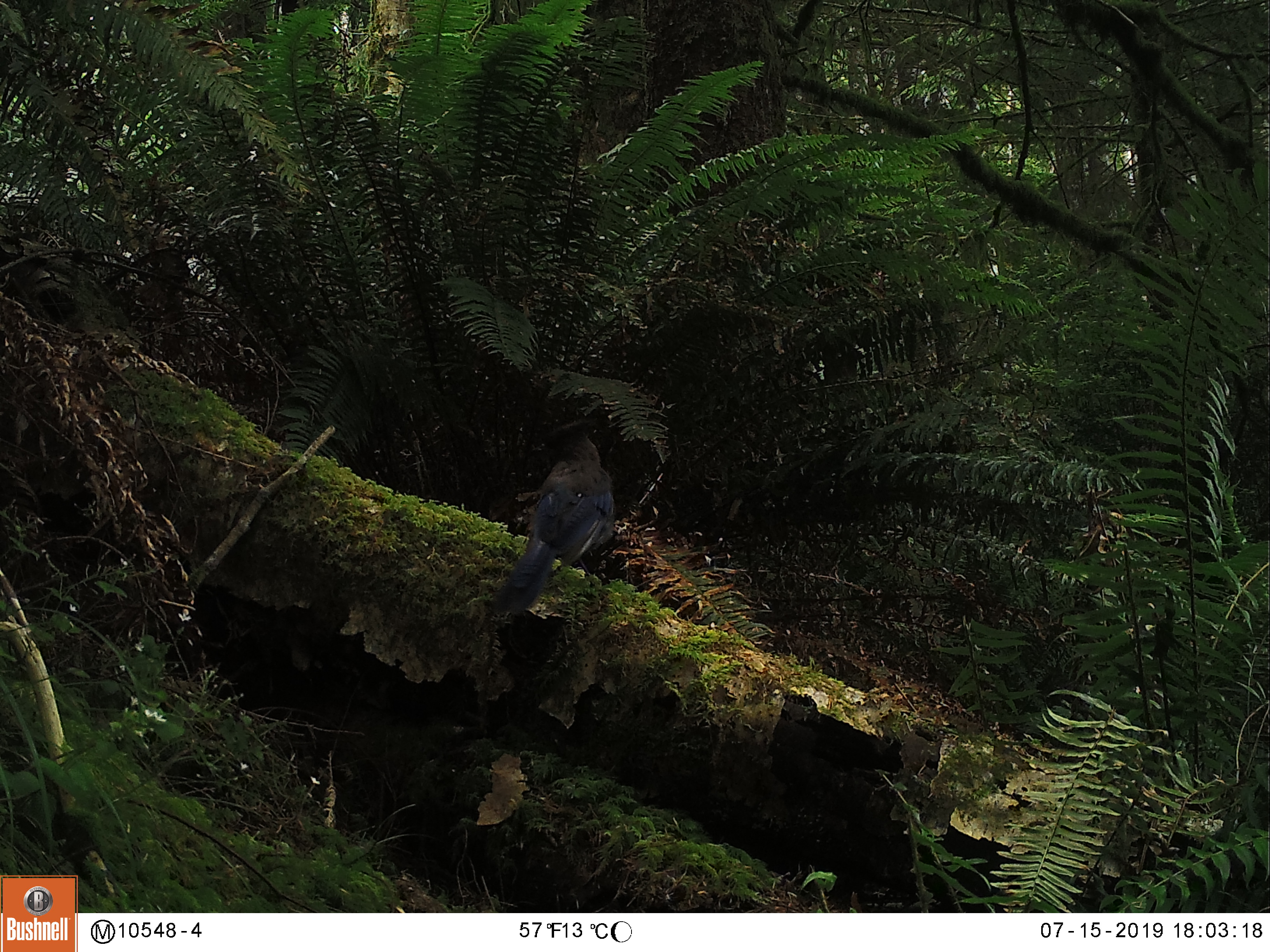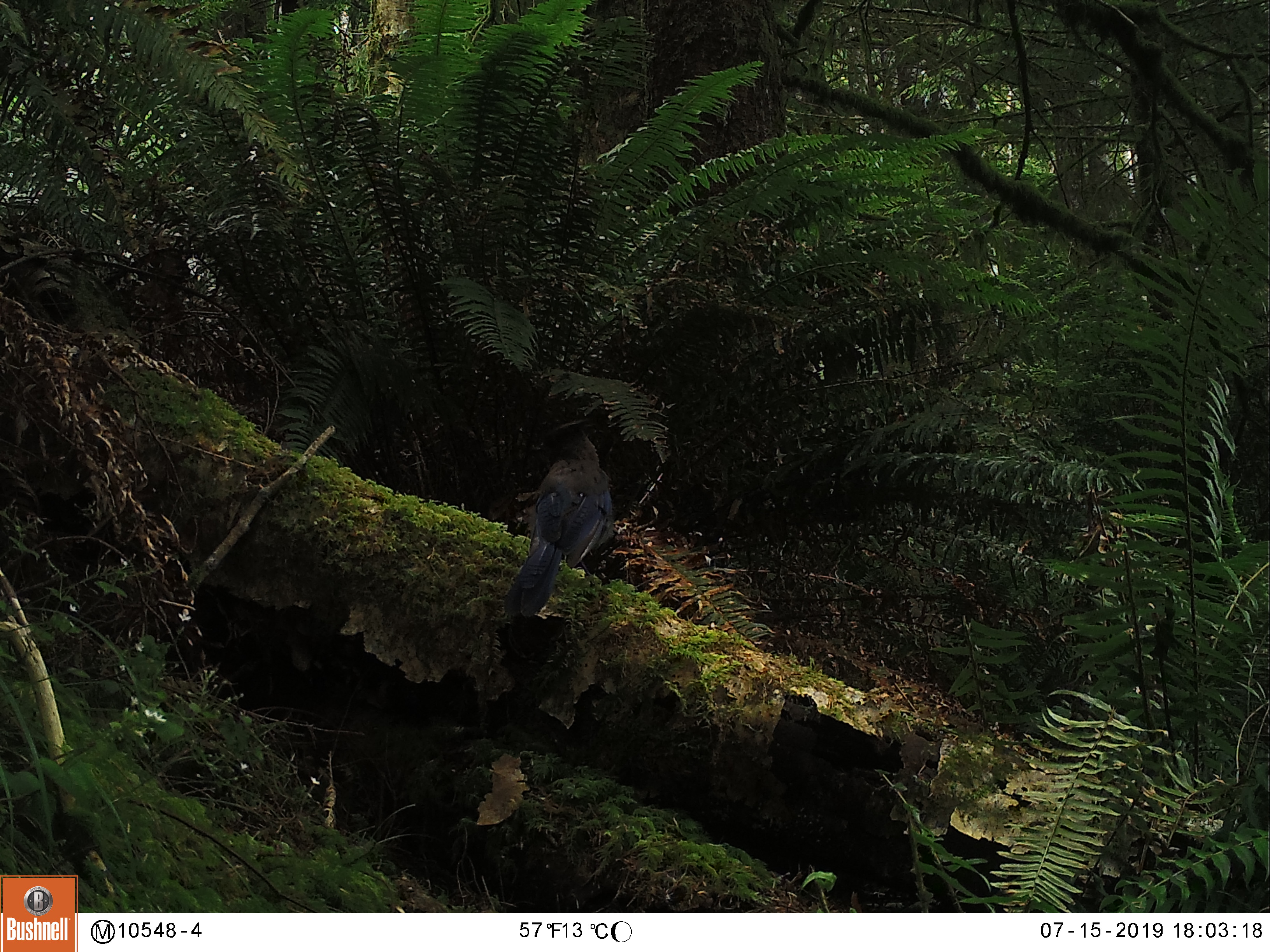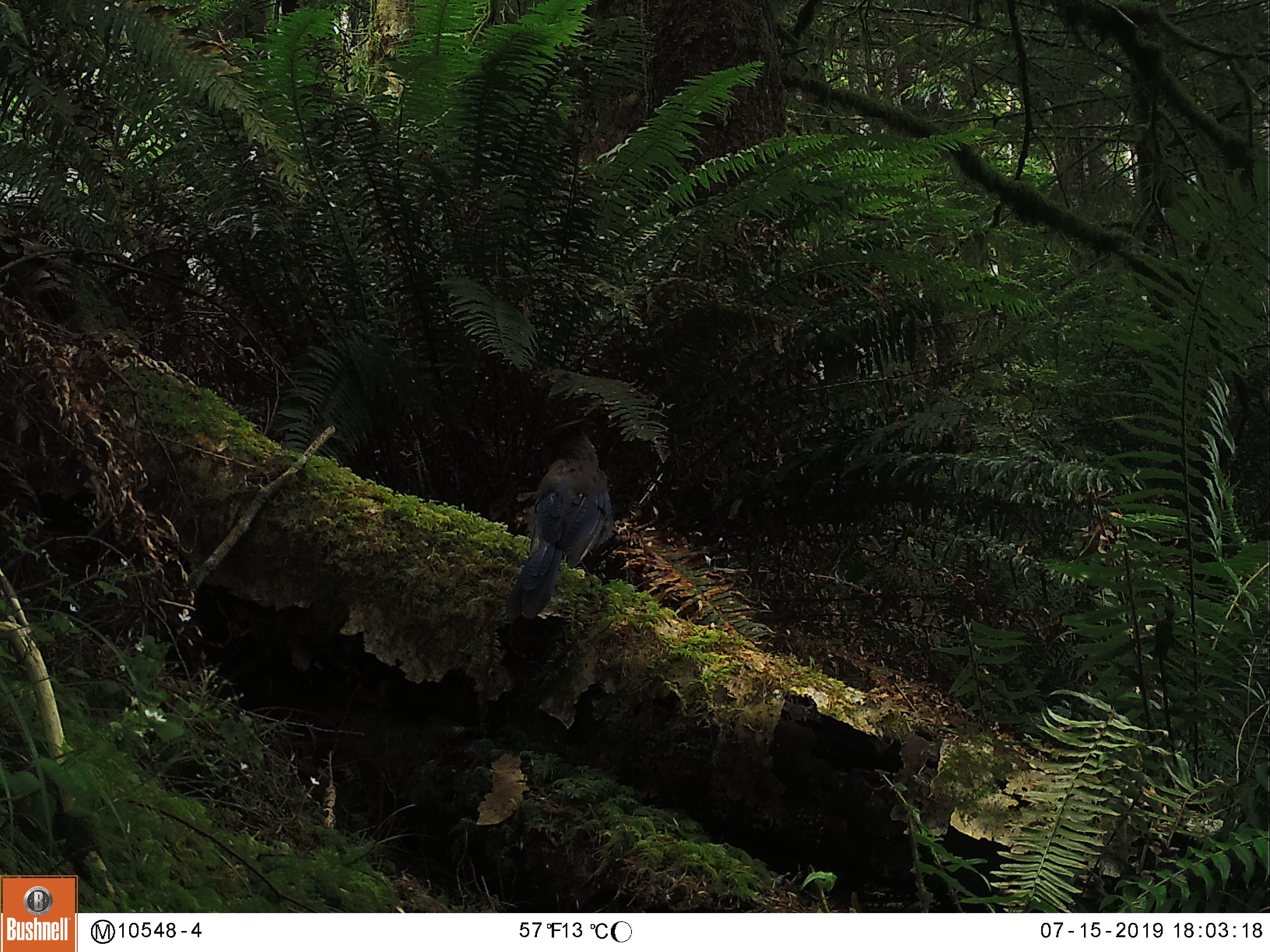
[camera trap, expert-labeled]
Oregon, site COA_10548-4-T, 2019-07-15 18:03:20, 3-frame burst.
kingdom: Animalia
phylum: Chordata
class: Aves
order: Passeriformes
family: Corvidae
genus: Cyanocitta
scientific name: Cyanocitta stelleri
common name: steller's jay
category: stellers jay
Stellers jay (steller's jay) (Cyanocitta stelleri).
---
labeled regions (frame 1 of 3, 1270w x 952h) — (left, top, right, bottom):
stellers jay: (495, 425, 618, 614)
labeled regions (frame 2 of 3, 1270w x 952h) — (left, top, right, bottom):
stellers jay: (497, 423, 621, 626)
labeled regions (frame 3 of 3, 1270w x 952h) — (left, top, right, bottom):
stellers jay: (498, 404, 618, 631)